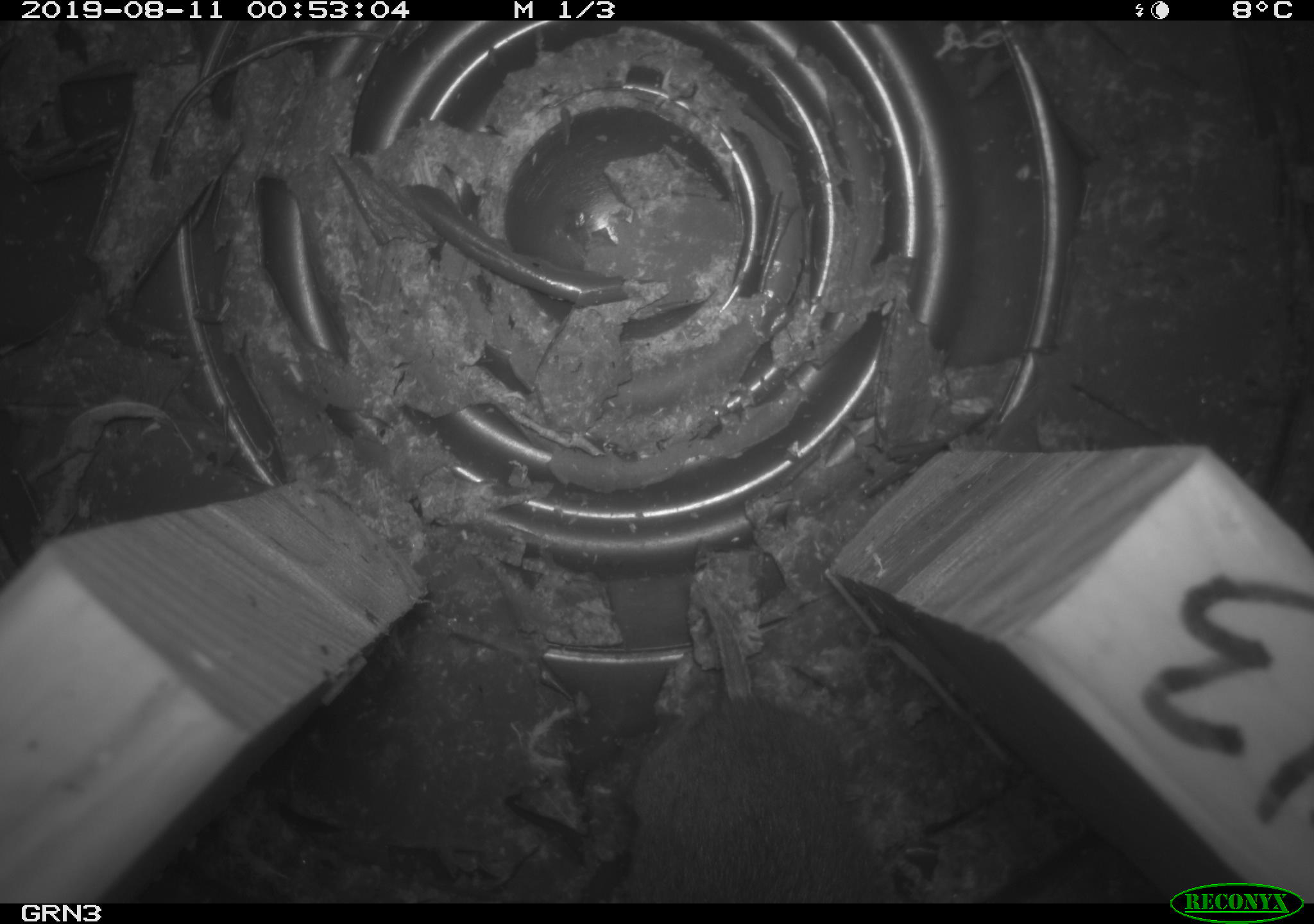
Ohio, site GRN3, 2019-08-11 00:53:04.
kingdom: Animalia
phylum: Chordata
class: Mammalia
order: Rodentia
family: Cricetidae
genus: Microtus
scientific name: Microtus pennsylvanicus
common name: meadow vole